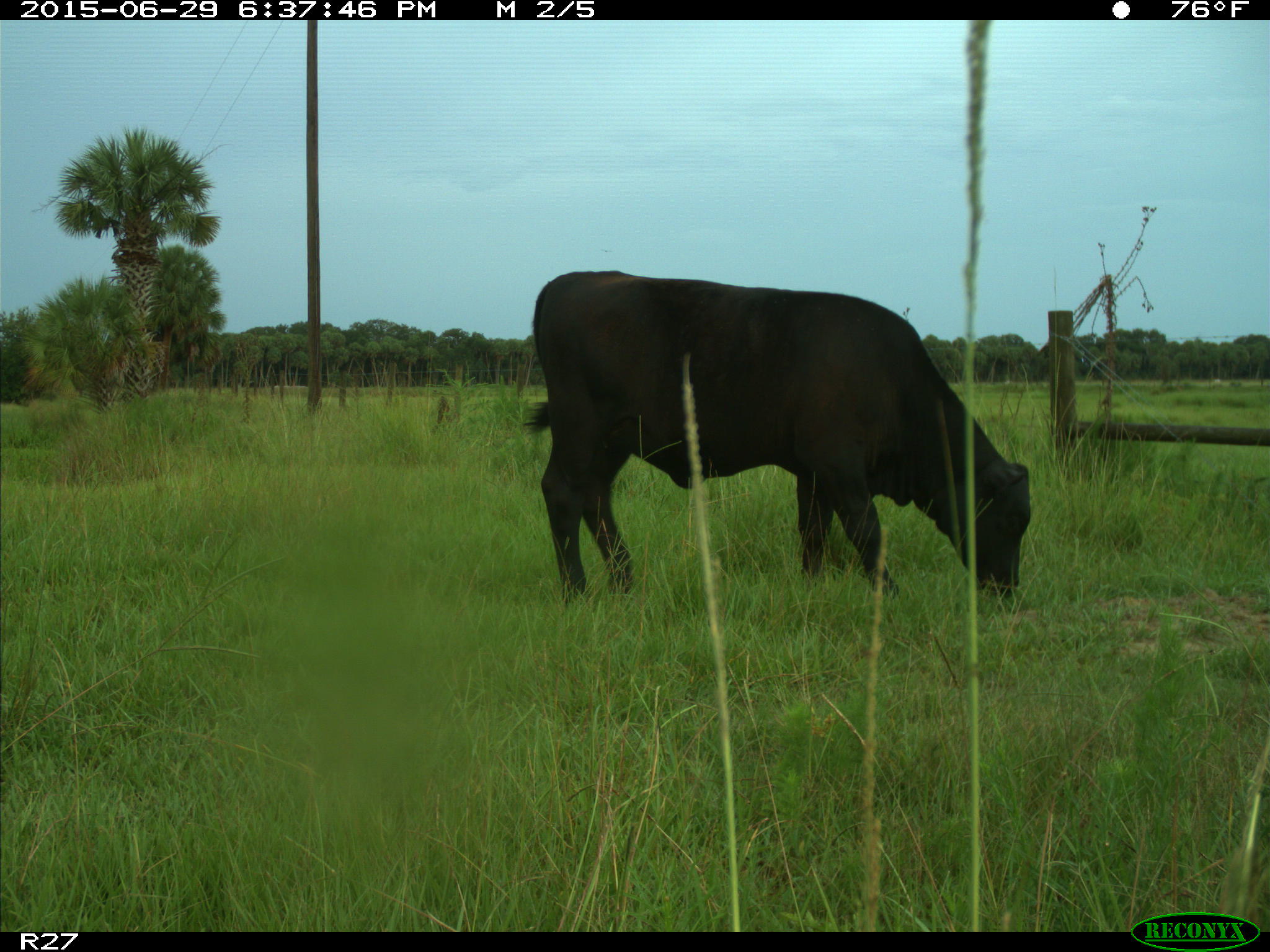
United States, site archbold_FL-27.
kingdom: Animalia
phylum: Chordata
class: Mammalia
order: Artiodactyla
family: Bovidae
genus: Bos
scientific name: Bos taurus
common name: domestic cow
Bos taurus (domestic cow).